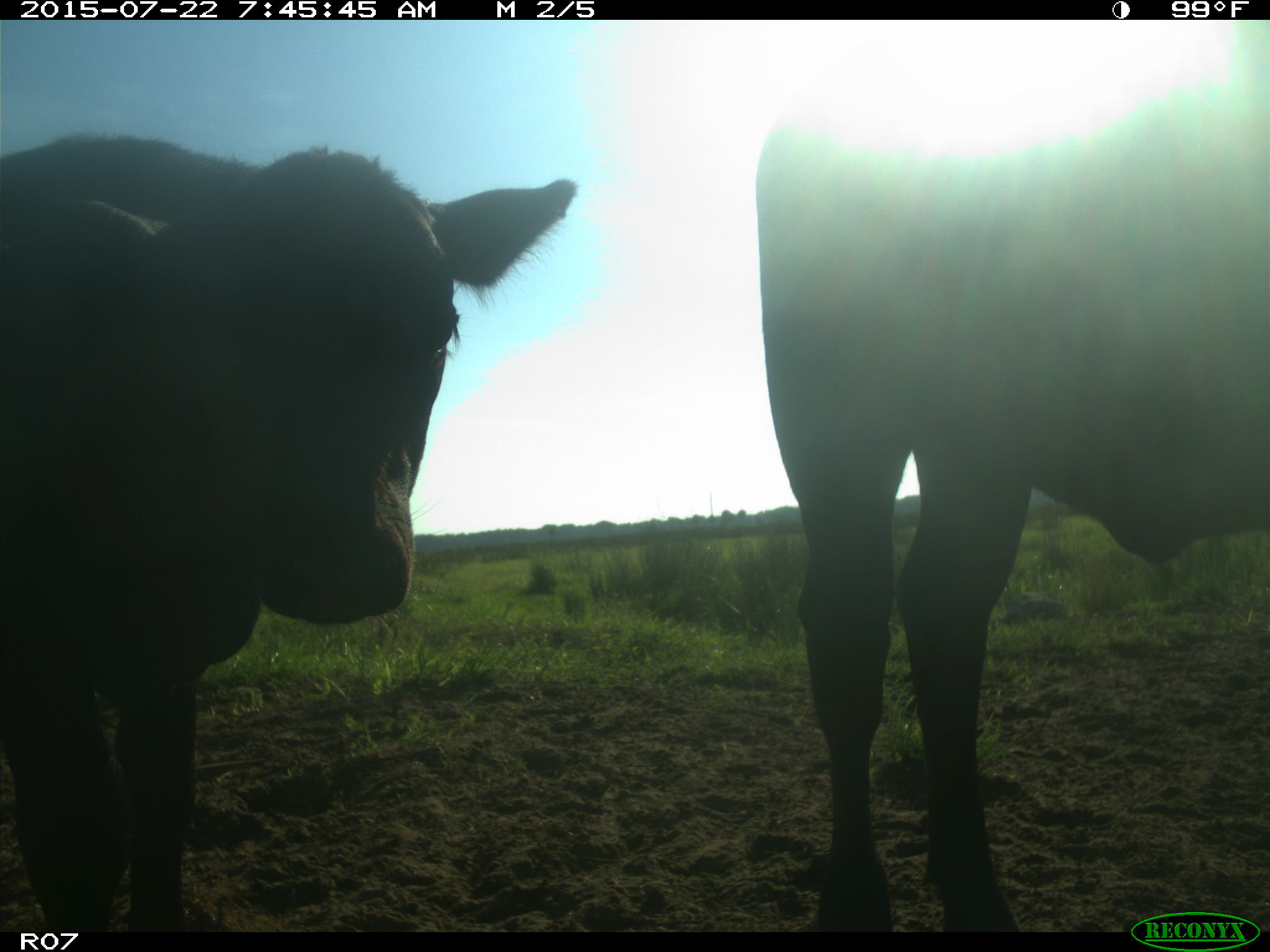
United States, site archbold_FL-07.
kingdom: Animalia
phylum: Chordata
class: Mammalia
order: Carnivora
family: Procyonidae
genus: Procyon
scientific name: Procyon lotor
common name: common raccoon